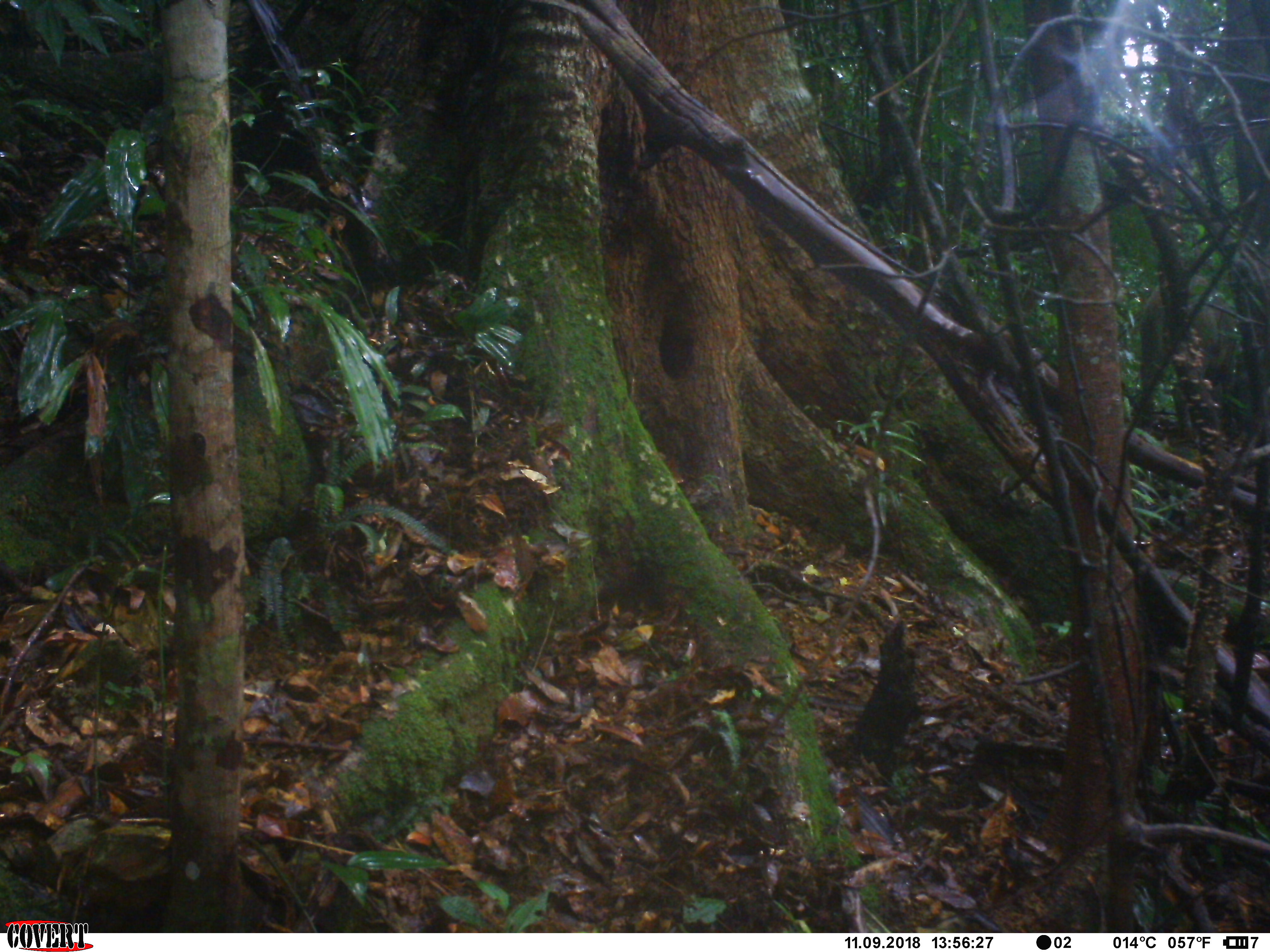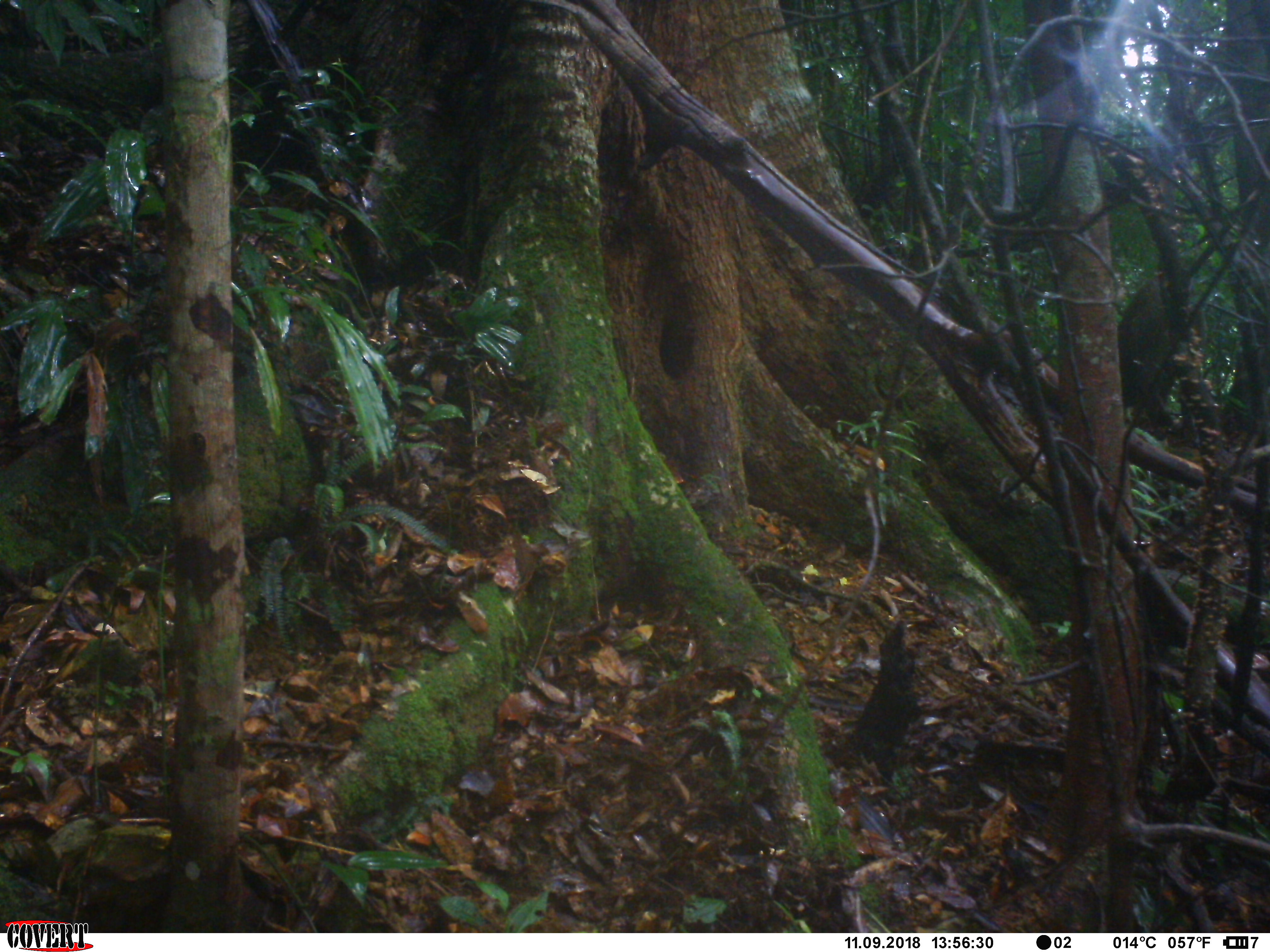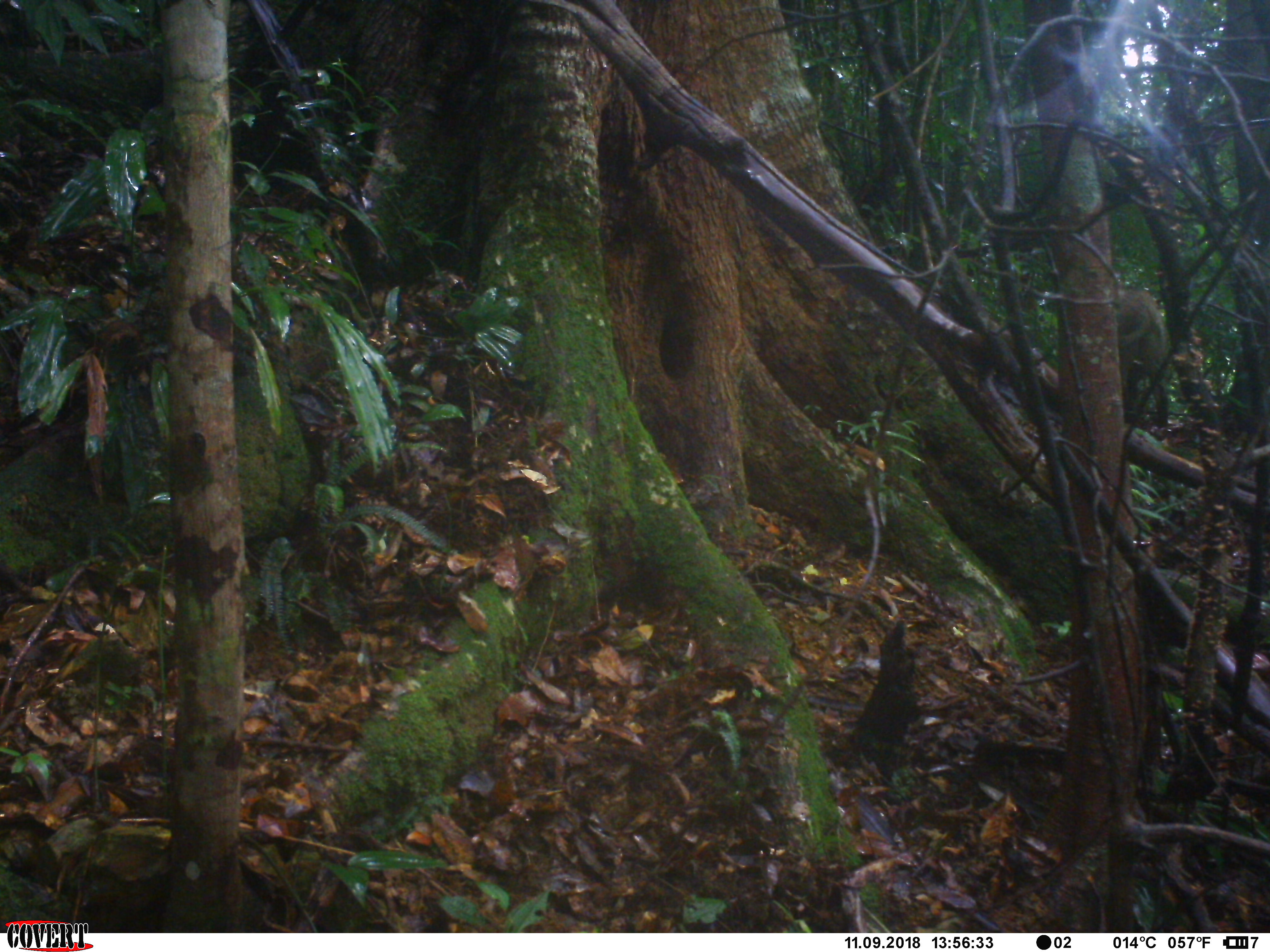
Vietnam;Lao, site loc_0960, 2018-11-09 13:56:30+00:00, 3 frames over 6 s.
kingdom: Animalia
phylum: Chordata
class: Mammalia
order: Artiodactyla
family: Suidae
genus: Sus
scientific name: Sus scrofa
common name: eurasian wild pig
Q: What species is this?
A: Eurasian wild pig (Sus scrofa).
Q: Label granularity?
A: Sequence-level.